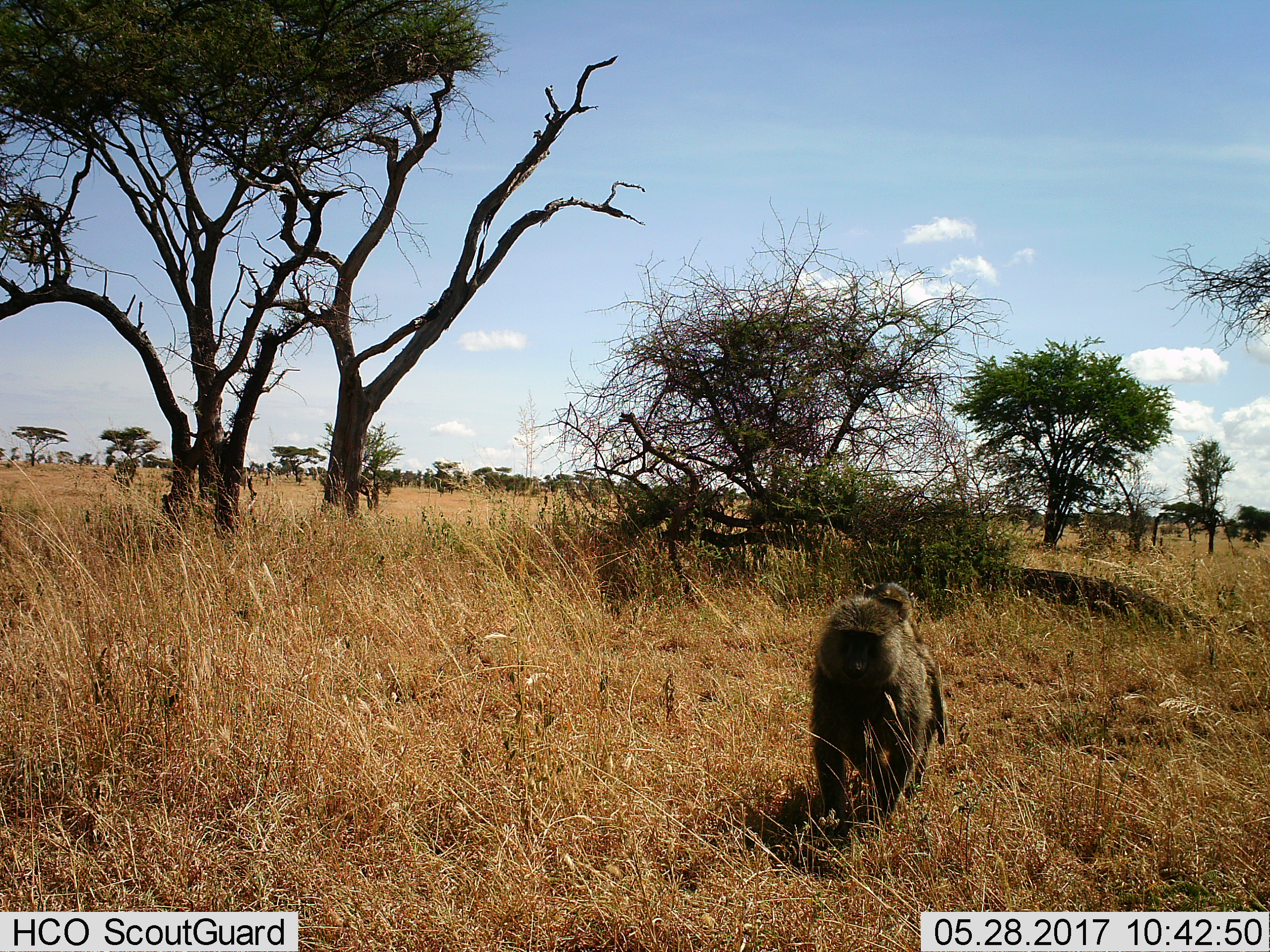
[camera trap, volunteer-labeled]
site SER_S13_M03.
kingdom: Animalia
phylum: Chordata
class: Mammalia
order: Primates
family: Cercopithecidae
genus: Papio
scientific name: Papio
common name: baboon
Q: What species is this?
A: Baboon (Papio).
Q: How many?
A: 2.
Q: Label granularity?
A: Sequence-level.